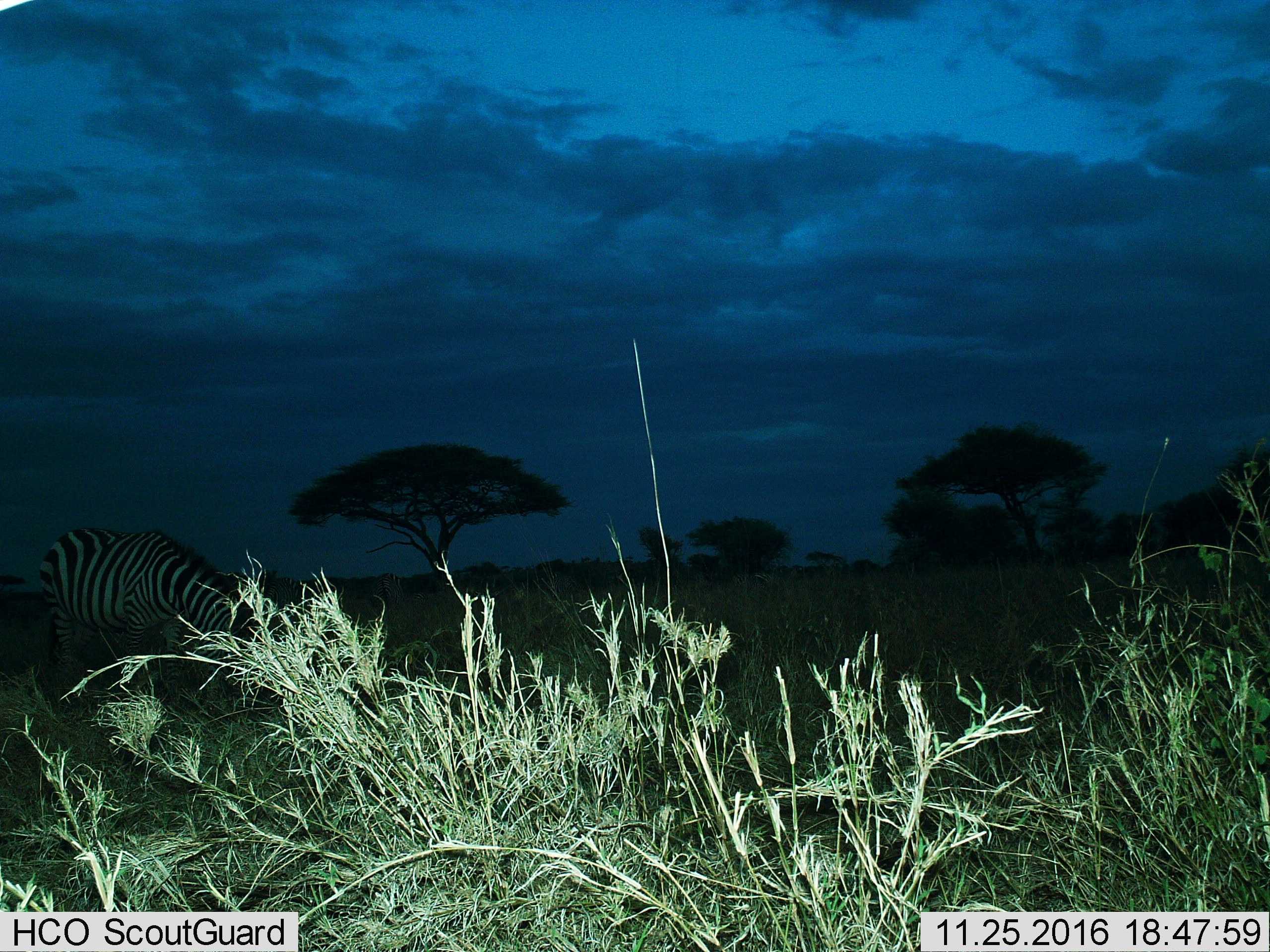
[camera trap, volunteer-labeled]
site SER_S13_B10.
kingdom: Animalia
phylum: Chordata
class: Mammalia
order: Perissodactyla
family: Equidae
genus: Equus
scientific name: Equus quagga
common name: plains zebra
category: zebraplains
Zebraplains (plains zebra) (Equus quagga), count 1. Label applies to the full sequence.